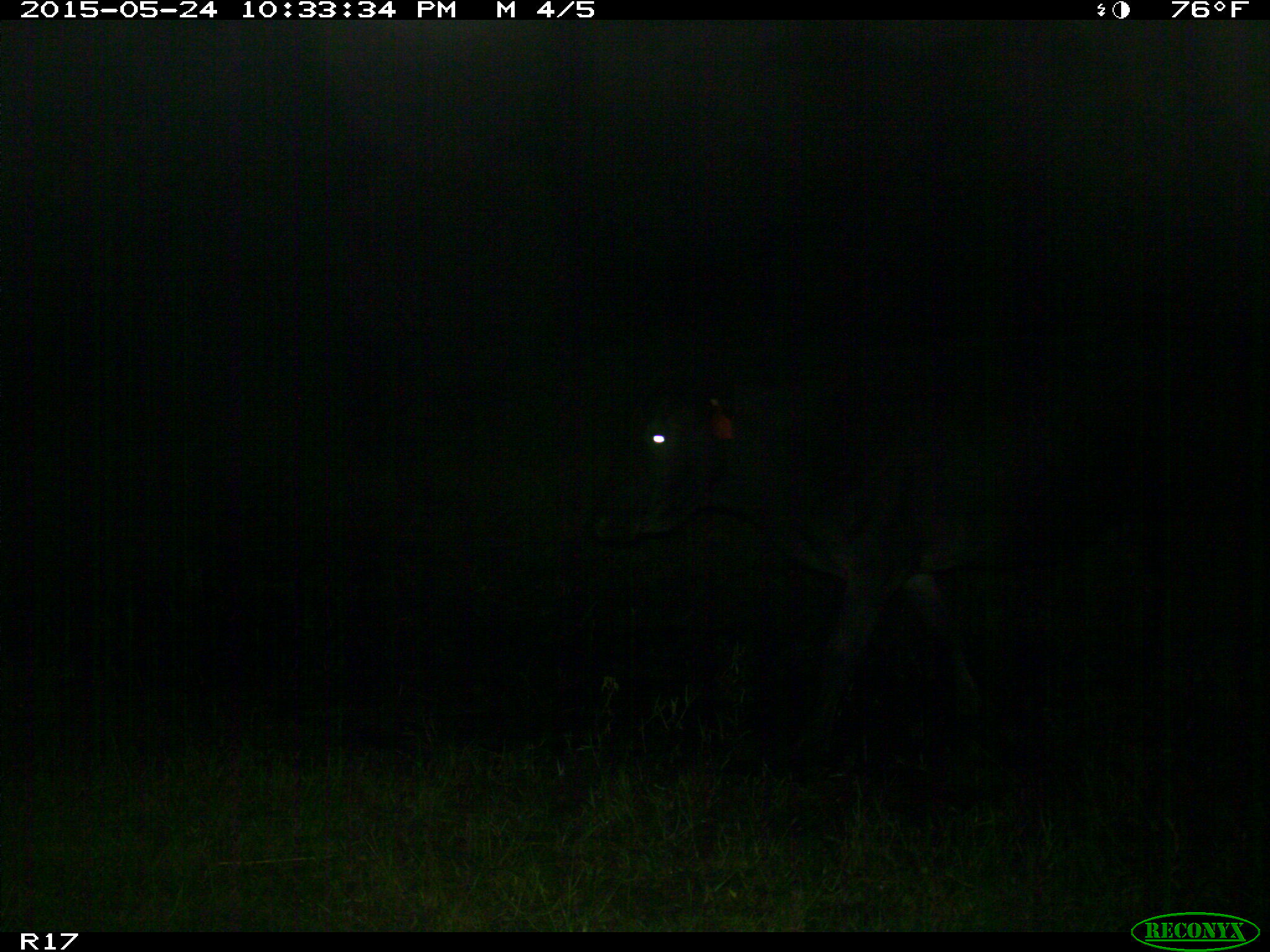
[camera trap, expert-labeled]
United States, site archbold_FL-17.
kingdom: Animalia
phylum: Chordata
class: Mammalia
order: Artiodactyla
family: Bovidae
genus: Bos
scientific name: Bos taurus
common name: domestic cow